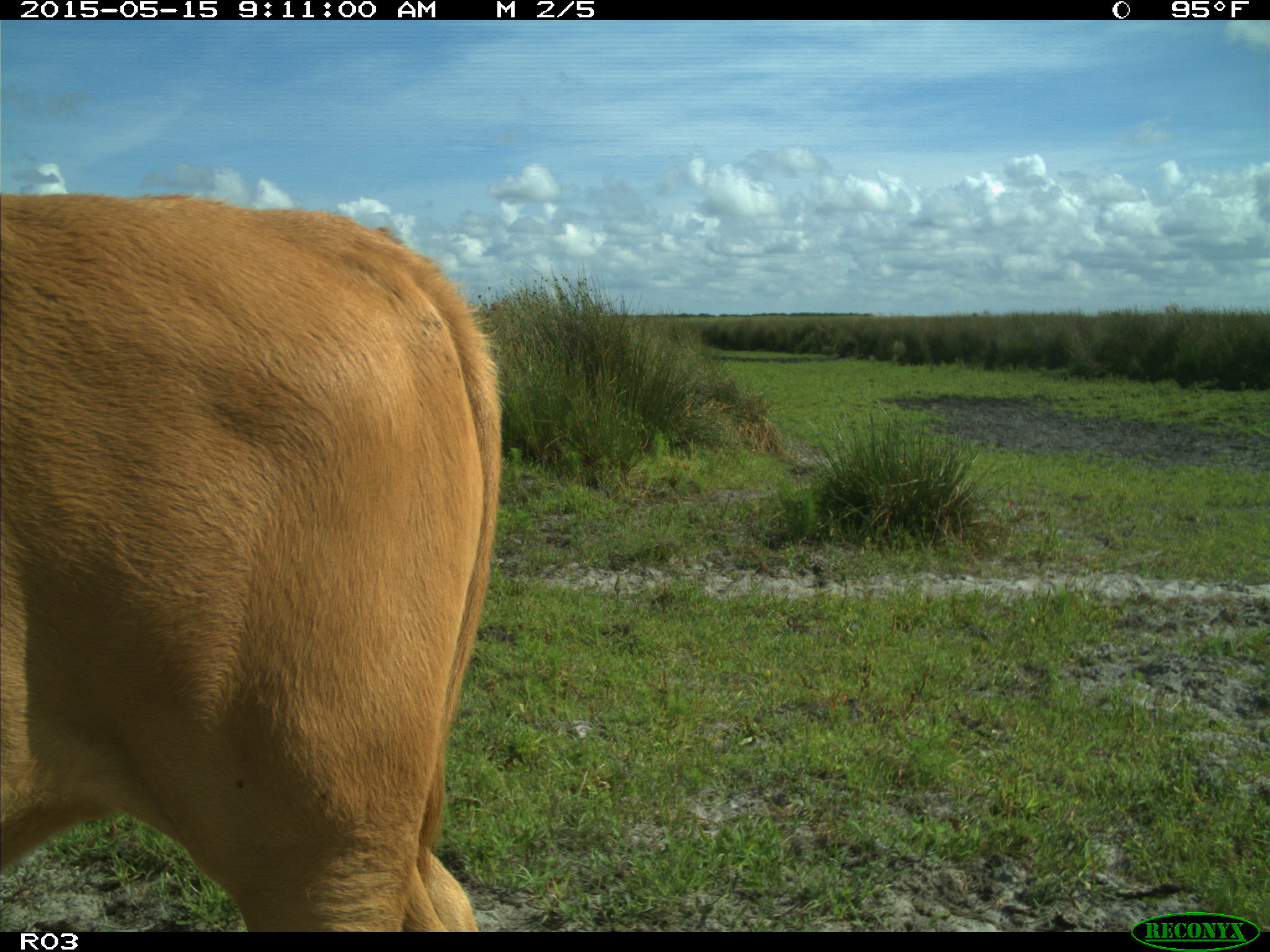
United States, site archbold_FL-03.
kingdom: Animalia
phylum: Chordata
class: Mammalia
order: Artiodactyla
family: Bovidae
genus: Bos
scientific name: Bos taurus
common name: domestic cow